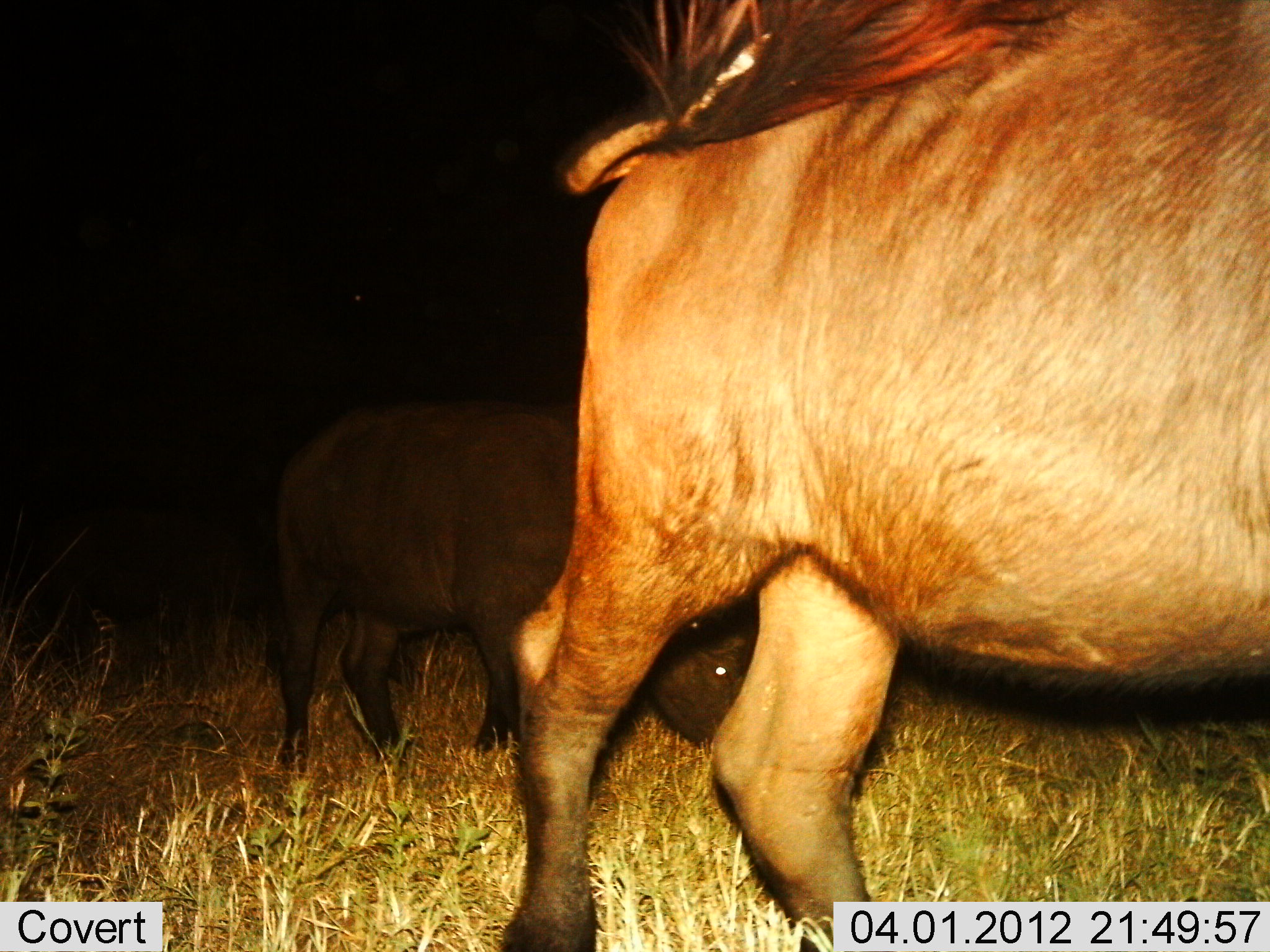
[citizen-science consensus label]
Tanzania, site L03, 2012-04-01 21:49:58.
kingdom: Animalia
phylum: Chordata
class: Mammalia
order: Artiodactyla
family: Bovidae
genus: Syncerus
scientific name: Syncerus caffer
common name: cape buffalo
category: buffalo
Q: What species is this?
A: Buffalo (cape buffalo) (Syncerus caffer).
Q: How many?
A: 2.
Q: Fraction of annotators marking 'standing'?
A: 67%.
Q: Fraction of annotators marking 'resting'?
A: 0%.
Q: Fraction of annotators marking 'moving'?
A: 19%.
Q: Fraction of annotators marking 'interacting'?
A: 0%.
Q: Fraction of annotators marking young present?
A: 10%.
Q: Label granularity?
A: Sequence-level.